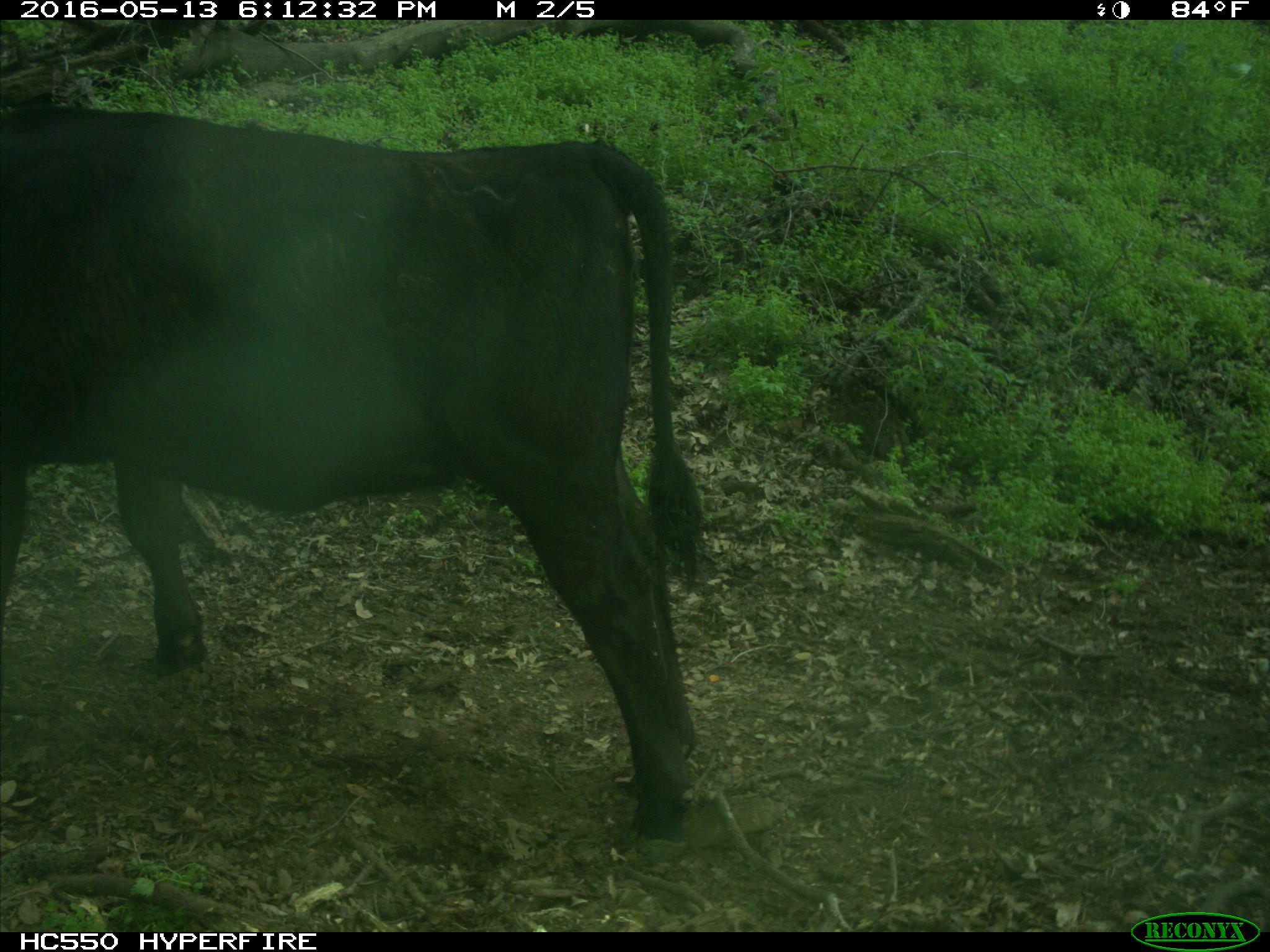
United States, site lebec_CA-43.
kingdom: Animalia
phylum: Chordata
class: Mammalia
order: Artiodactyla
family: Bovidae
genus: Bos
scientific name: Bos taurus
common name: domestic cow